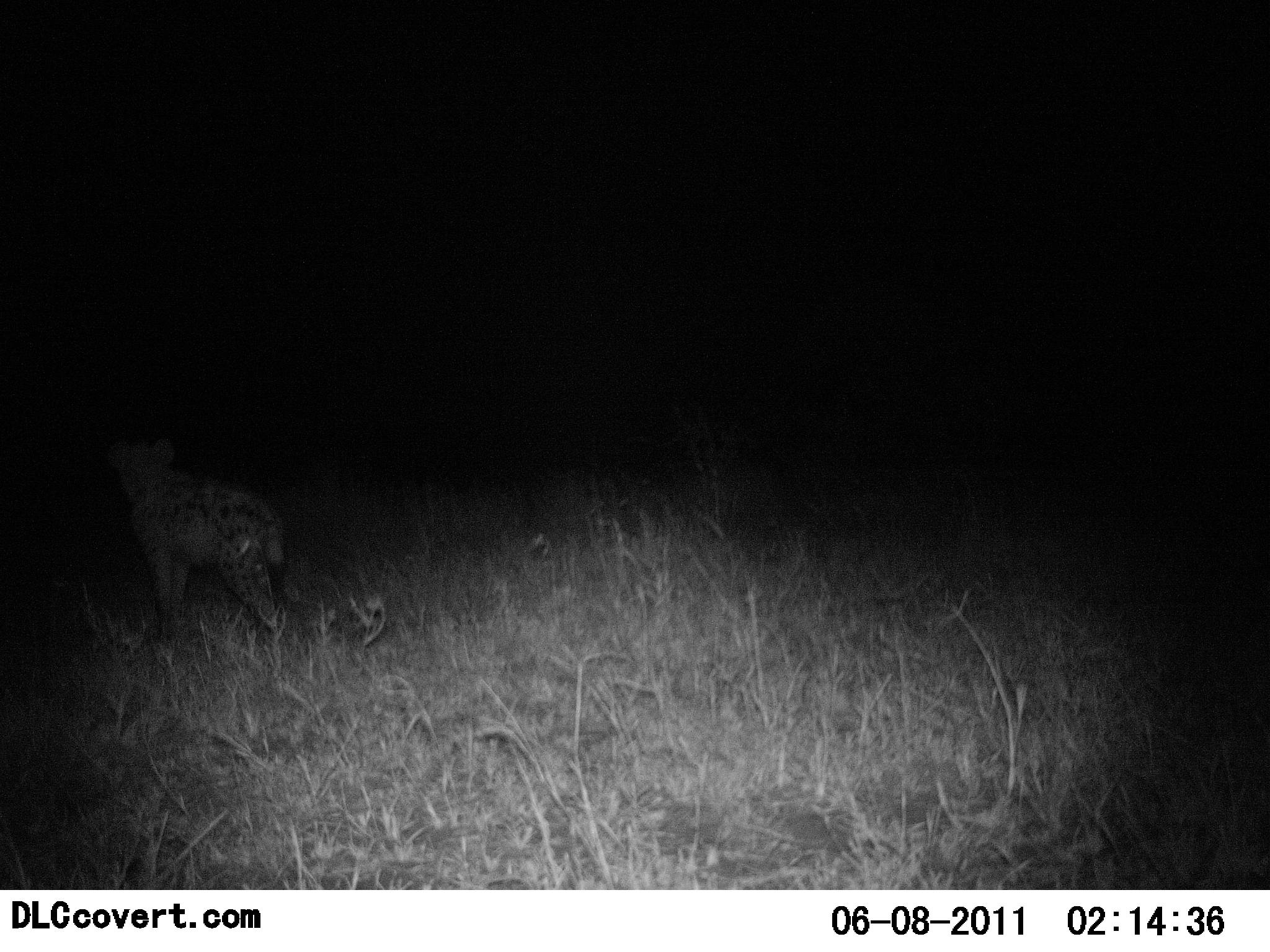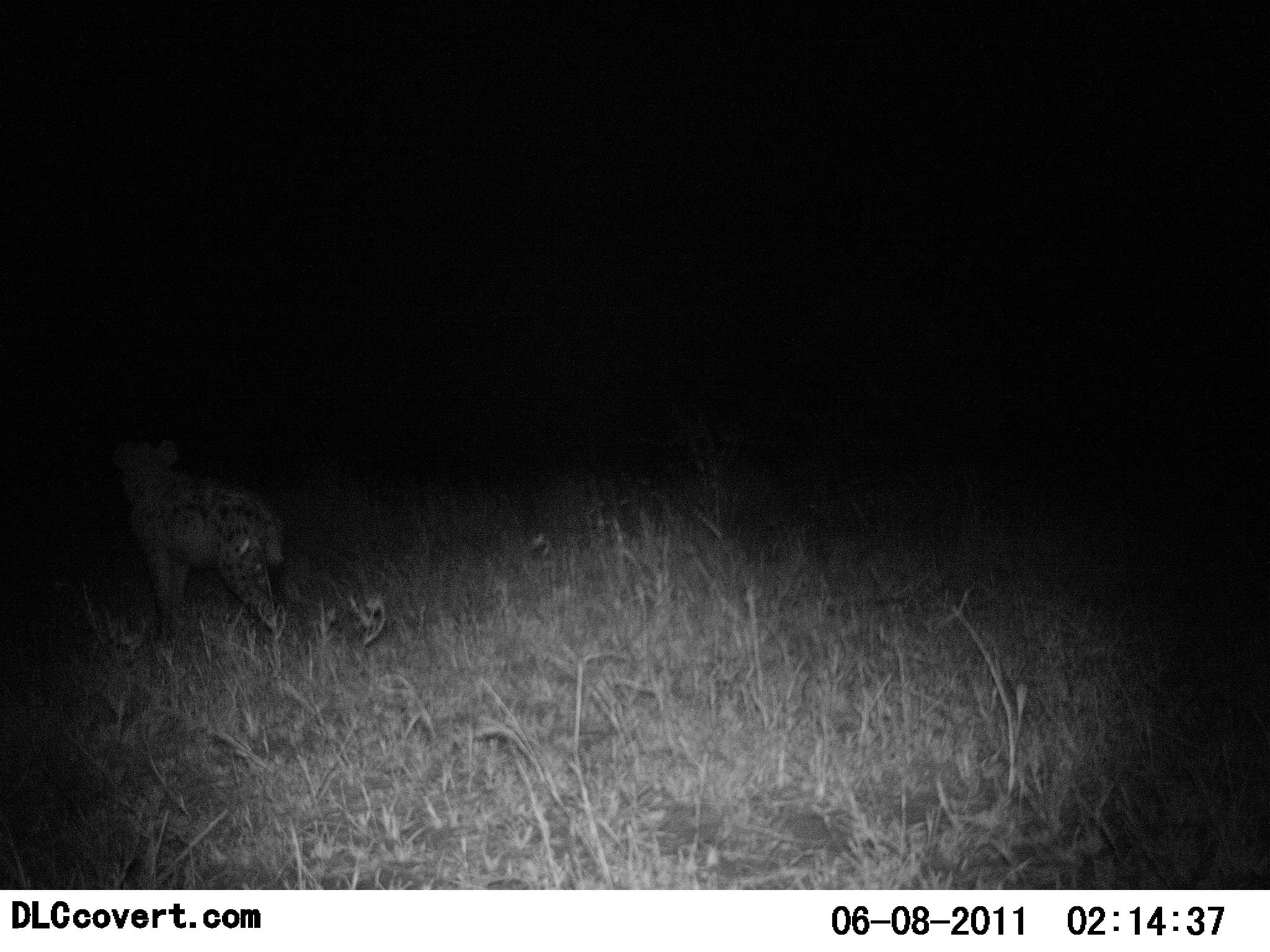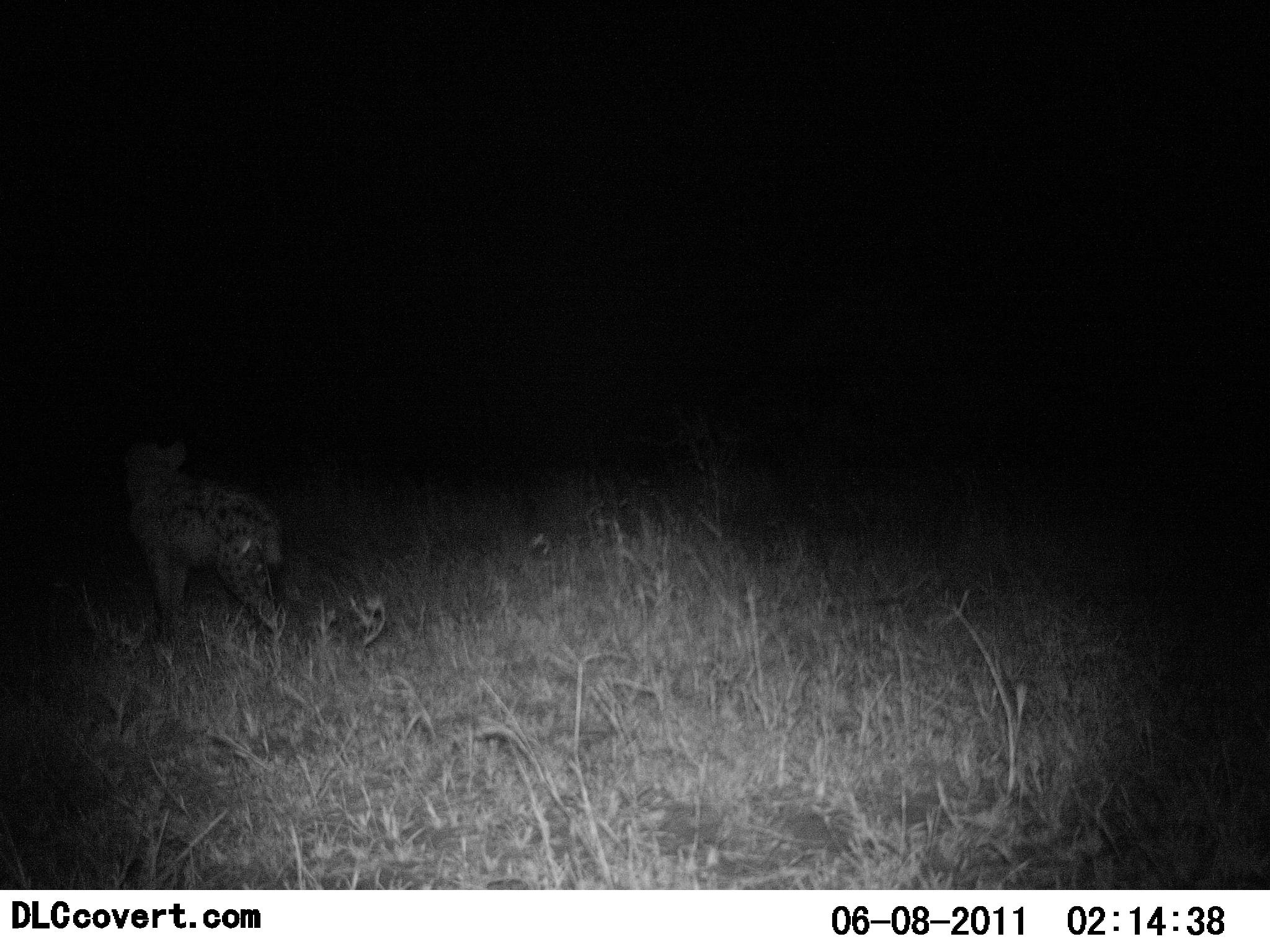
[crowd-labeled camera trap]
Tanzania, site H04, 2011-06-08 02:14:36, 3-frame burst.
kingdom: Animalia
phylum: Chordata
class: Mammalia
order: Carnivora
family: Hyaenidae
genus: Crocuta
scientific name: Crocuta crocuta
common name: spotted hyena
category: hyenaspotted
Hyenaspotted (spotted hyena) (Crocuta crocuta), count 1. Behavior (volunteer vote fractions): standing 100%, resting 0%, moving 0%, interacting 0%. Young present (vote fraction): 0%. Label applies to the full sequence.